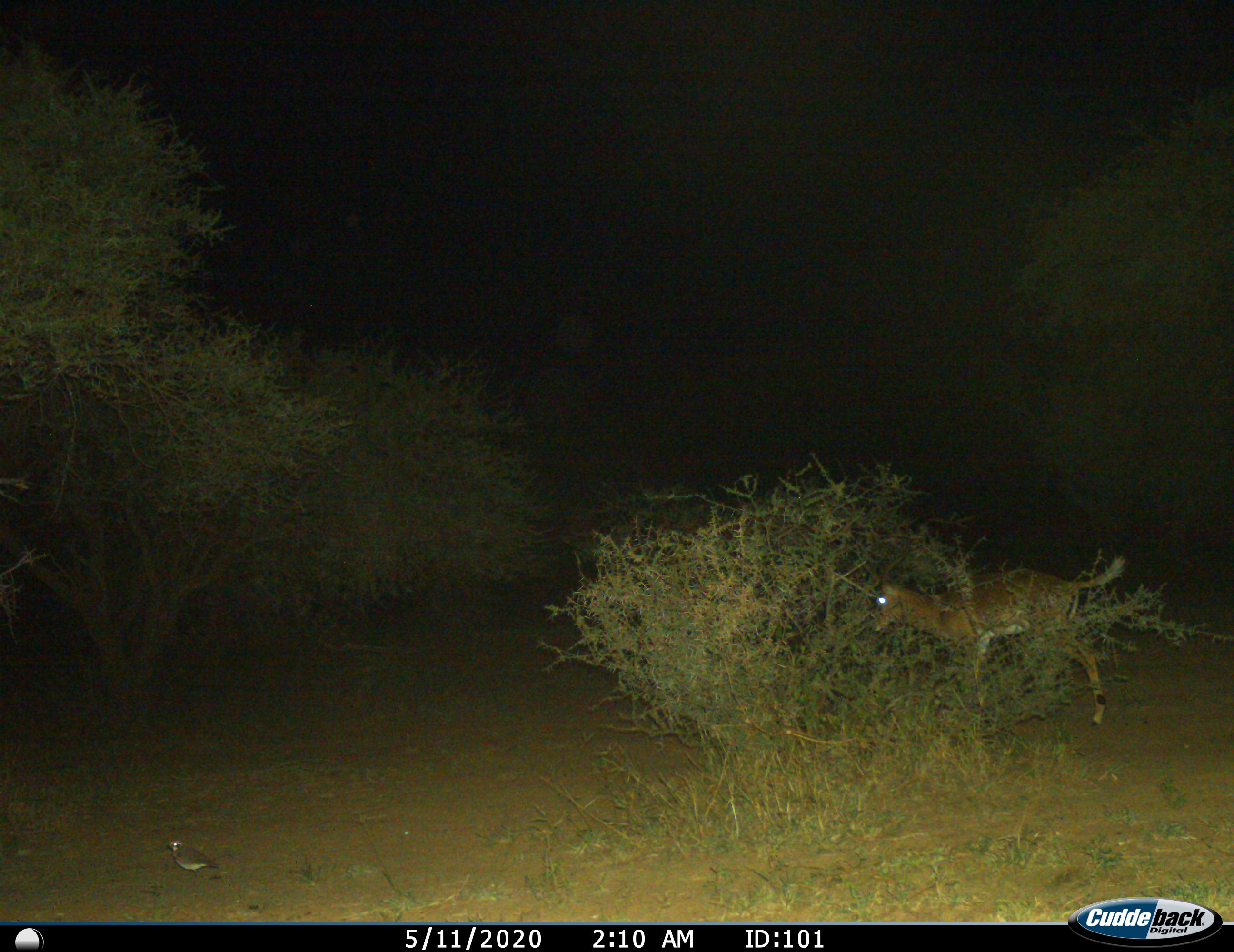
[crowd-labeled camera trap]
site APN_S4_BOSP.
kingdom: Animalia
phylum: Chordata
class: Mammalia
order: Artiodactyla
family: Bovidae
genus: Aepyceros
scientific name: Aepyceros melampus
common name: impala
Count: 1.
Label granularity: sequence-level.